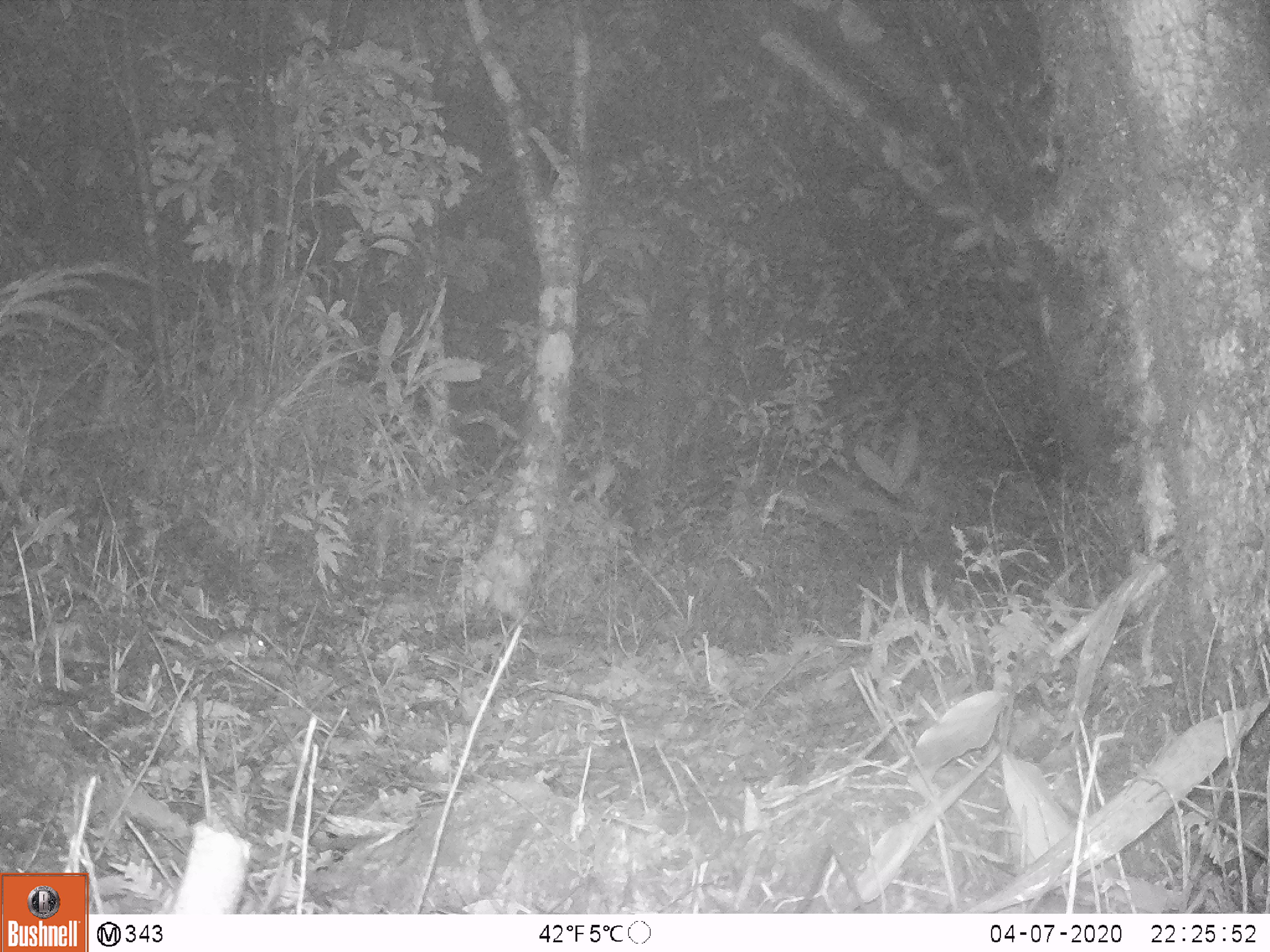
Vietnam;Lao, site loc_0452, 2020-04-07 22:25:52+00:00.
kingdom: Animalia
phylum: Chordata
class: Mammalia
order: Rodentia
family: Muridae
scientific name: Muridae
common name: old-world mice and rats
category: unidentified murid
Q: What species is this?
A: Unidentified murid (old-world mice and rats) (Muridae).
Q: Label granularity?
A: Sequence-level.